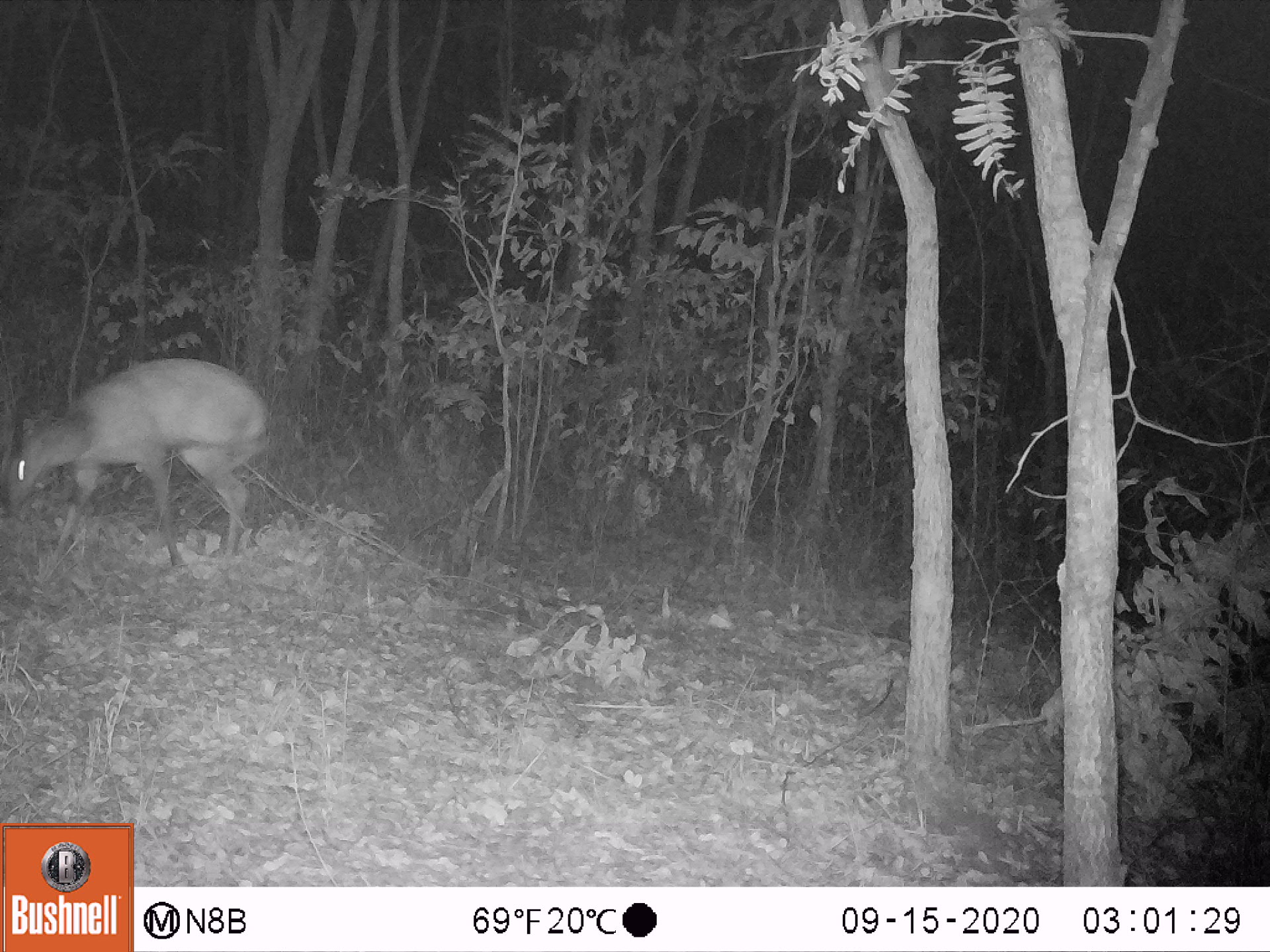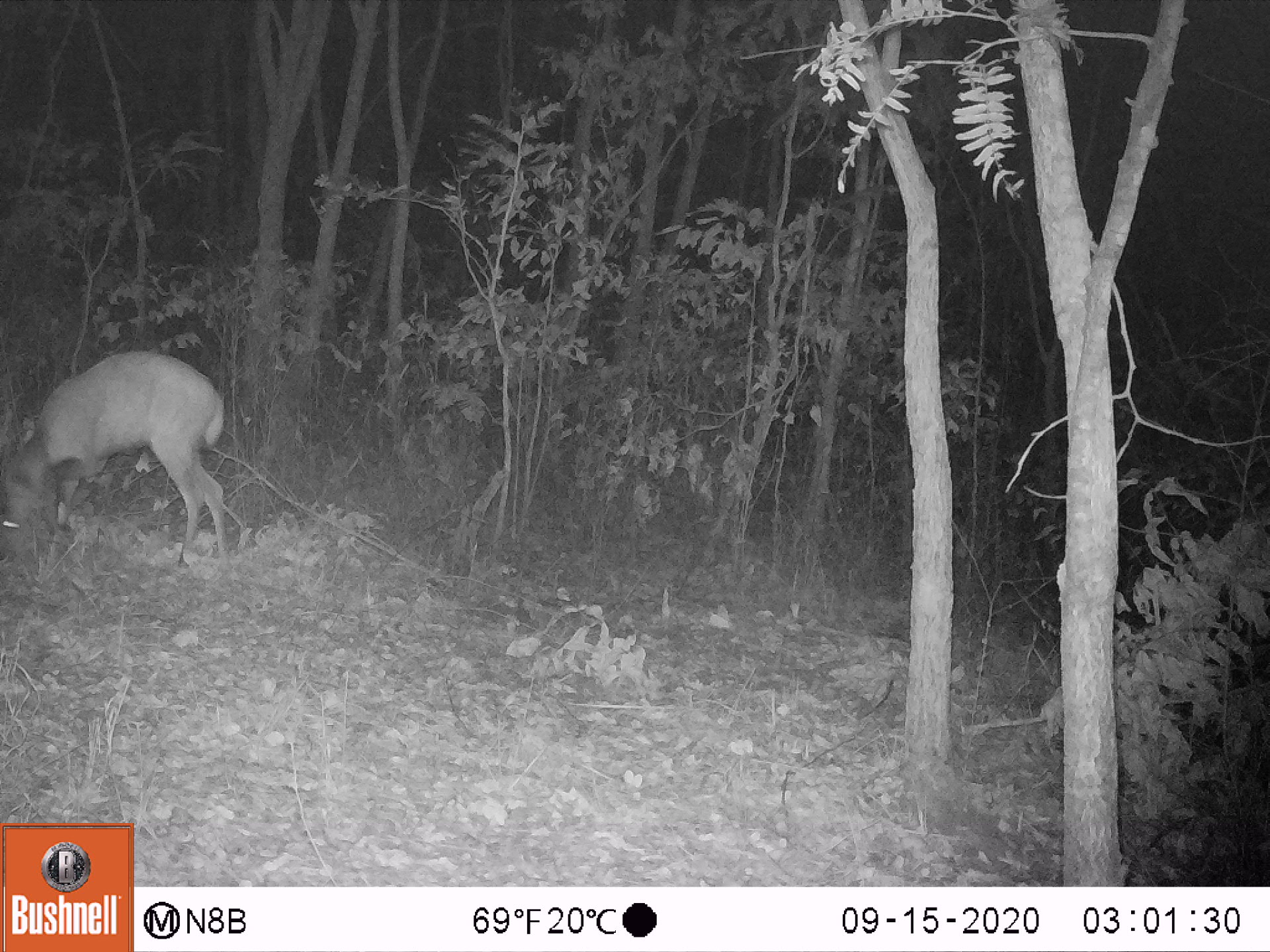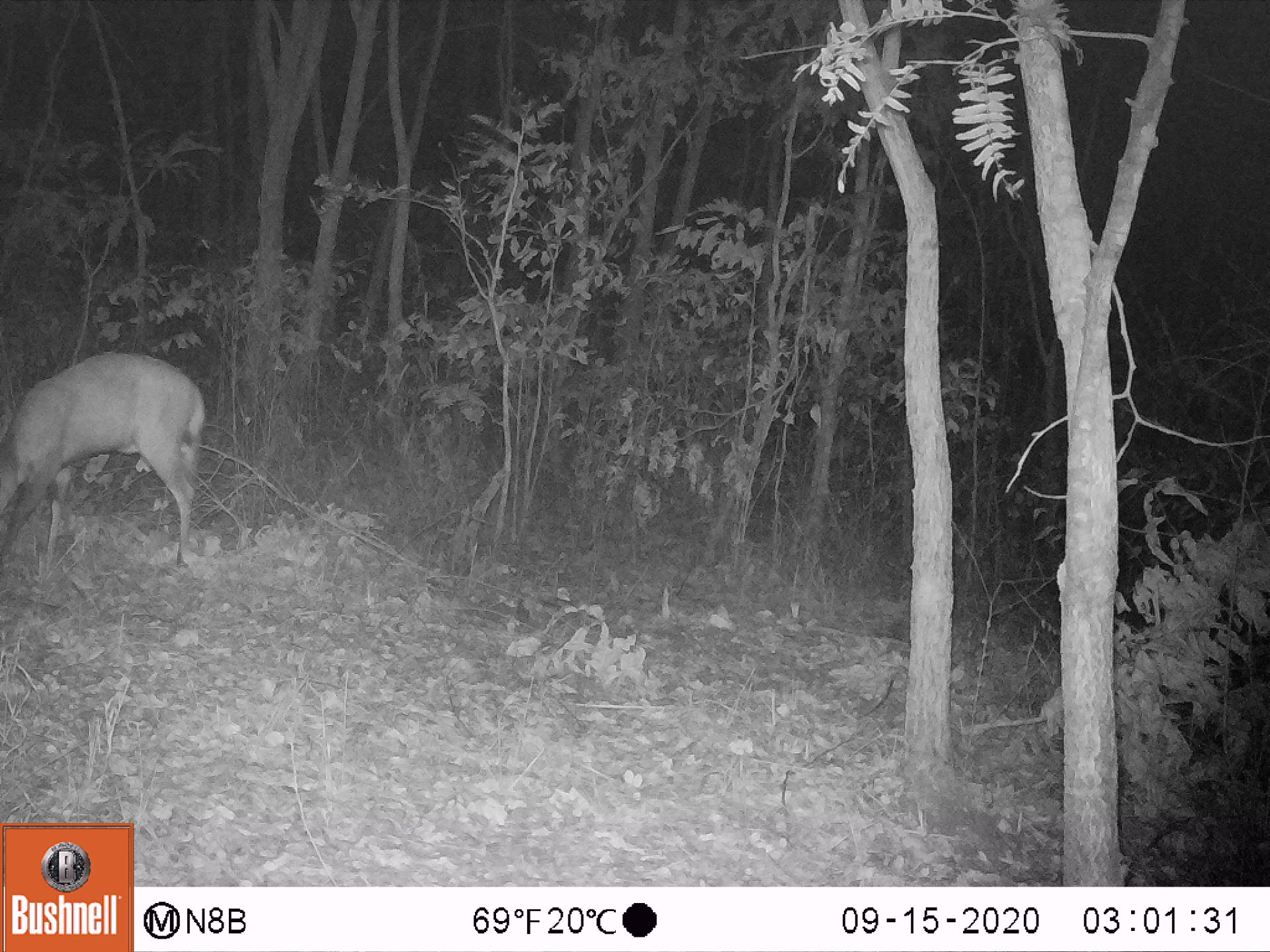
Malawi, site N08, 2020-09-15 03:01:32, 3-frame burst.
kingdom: Animalia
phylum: Chordata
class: Mammalia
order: Artiodactyla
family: Bovidae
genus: Tragelaphus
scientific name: Tragelaphus sylvaticus sylvaticus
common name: cape bushbuck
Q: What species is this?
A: Cape bushbuck (Tragelaphus sylvaticus sylvaticus).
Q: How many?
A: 1.